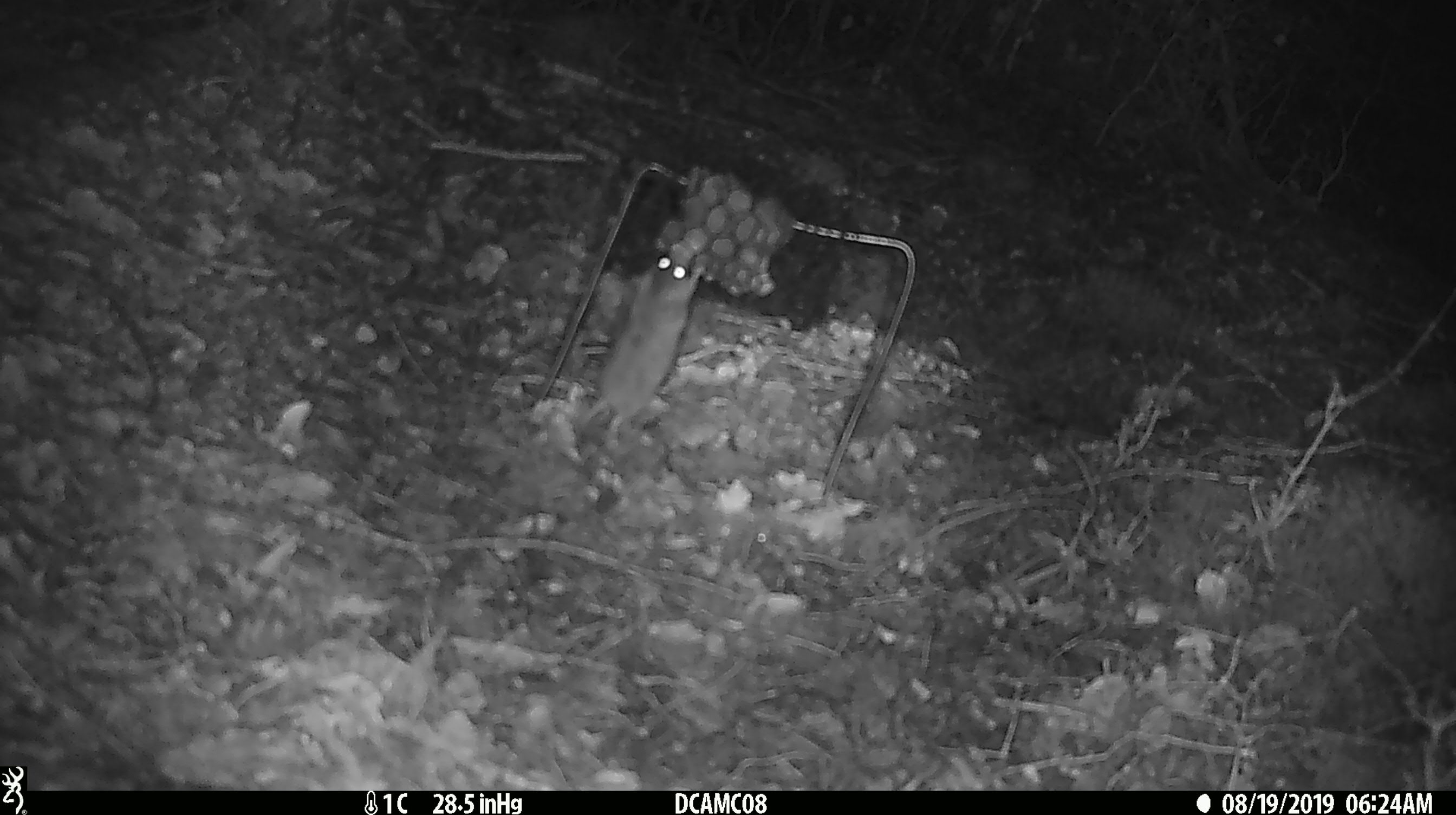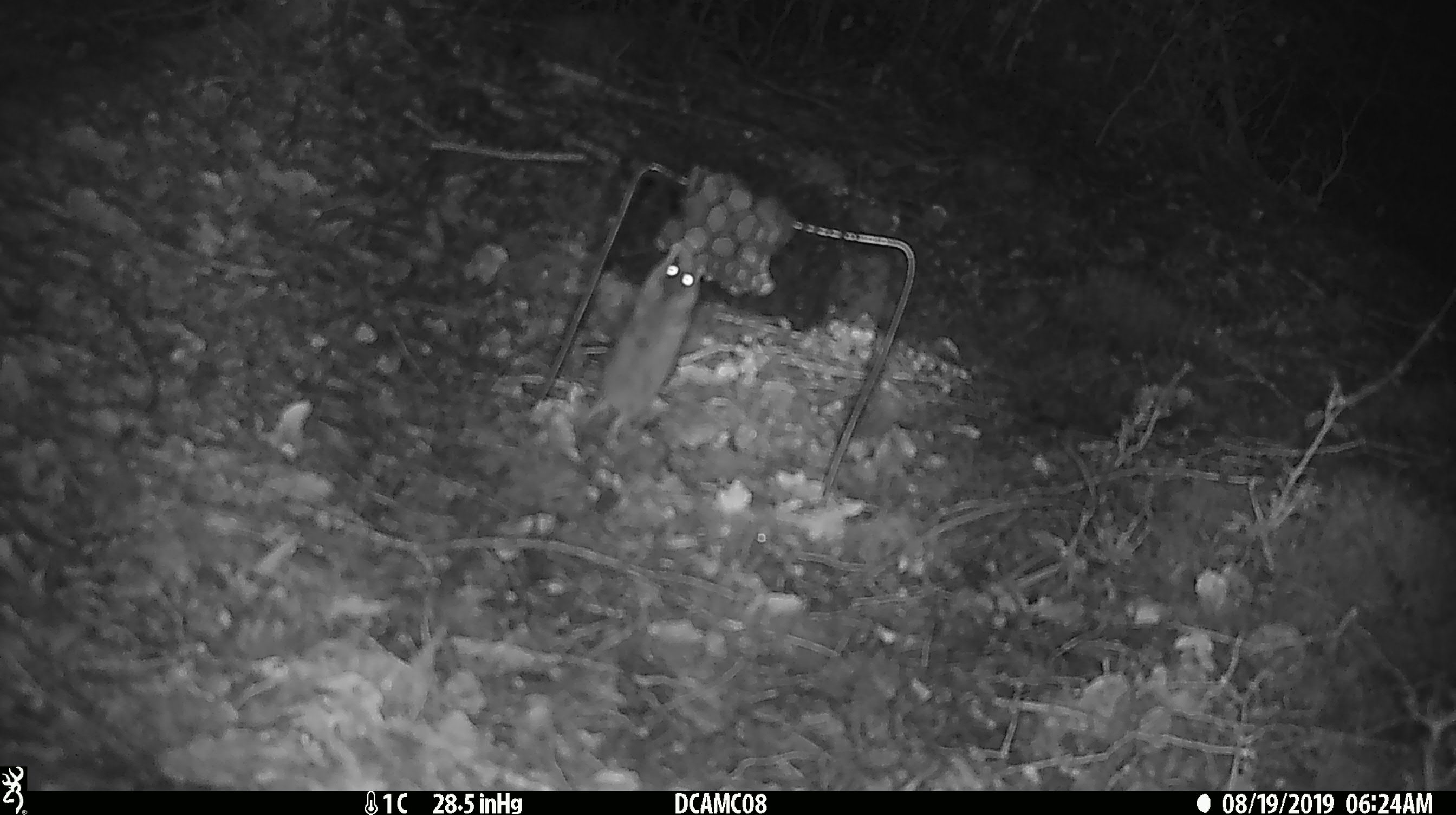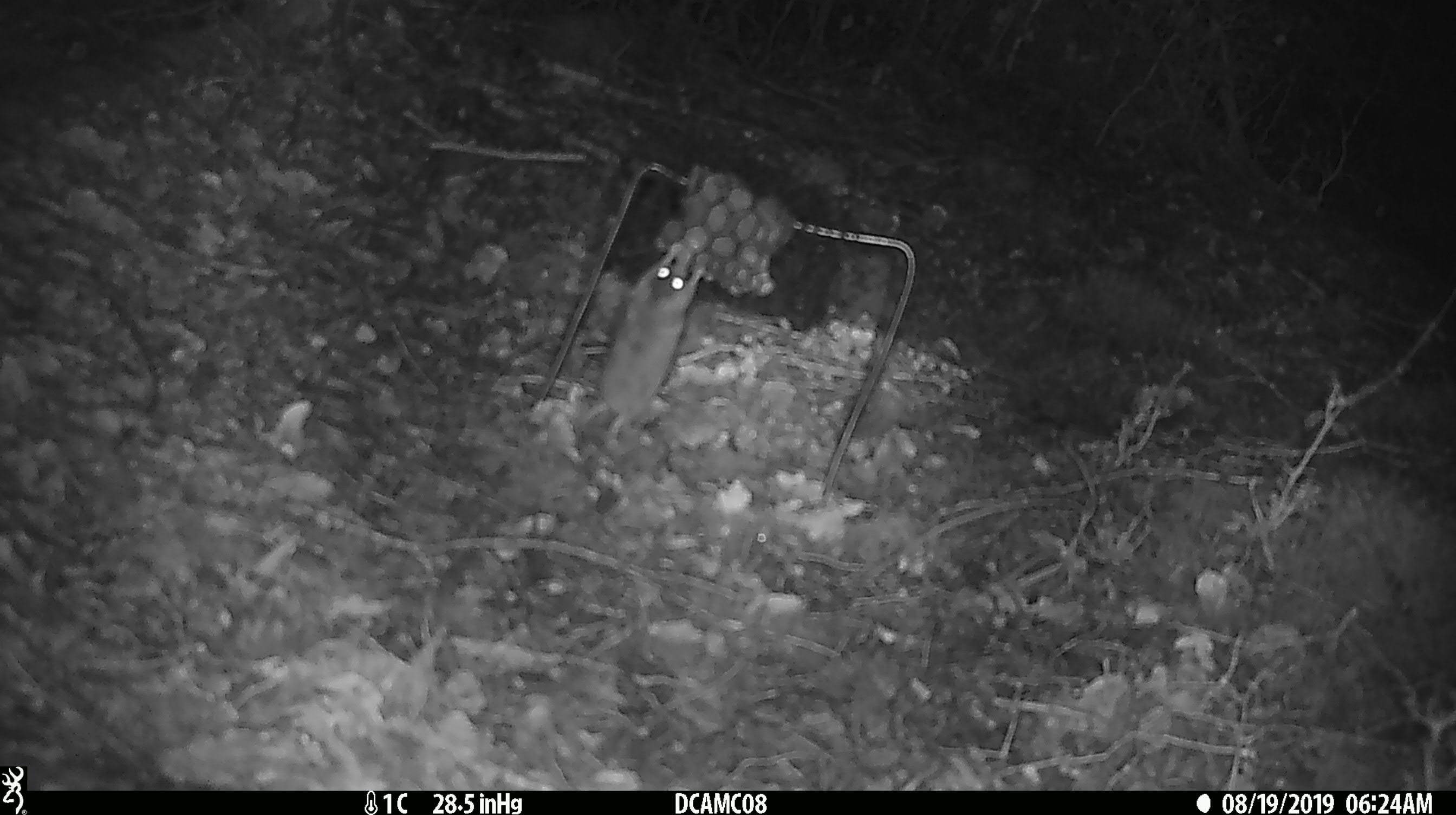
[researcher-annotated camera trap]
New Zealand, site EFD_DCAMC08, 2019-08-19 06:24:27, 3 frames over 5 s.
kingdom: Animalia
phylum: Chordata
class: Mammalia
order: Rodentia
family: Muridae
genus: Mus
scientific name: Mus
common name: mouse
Mouse (Mus).